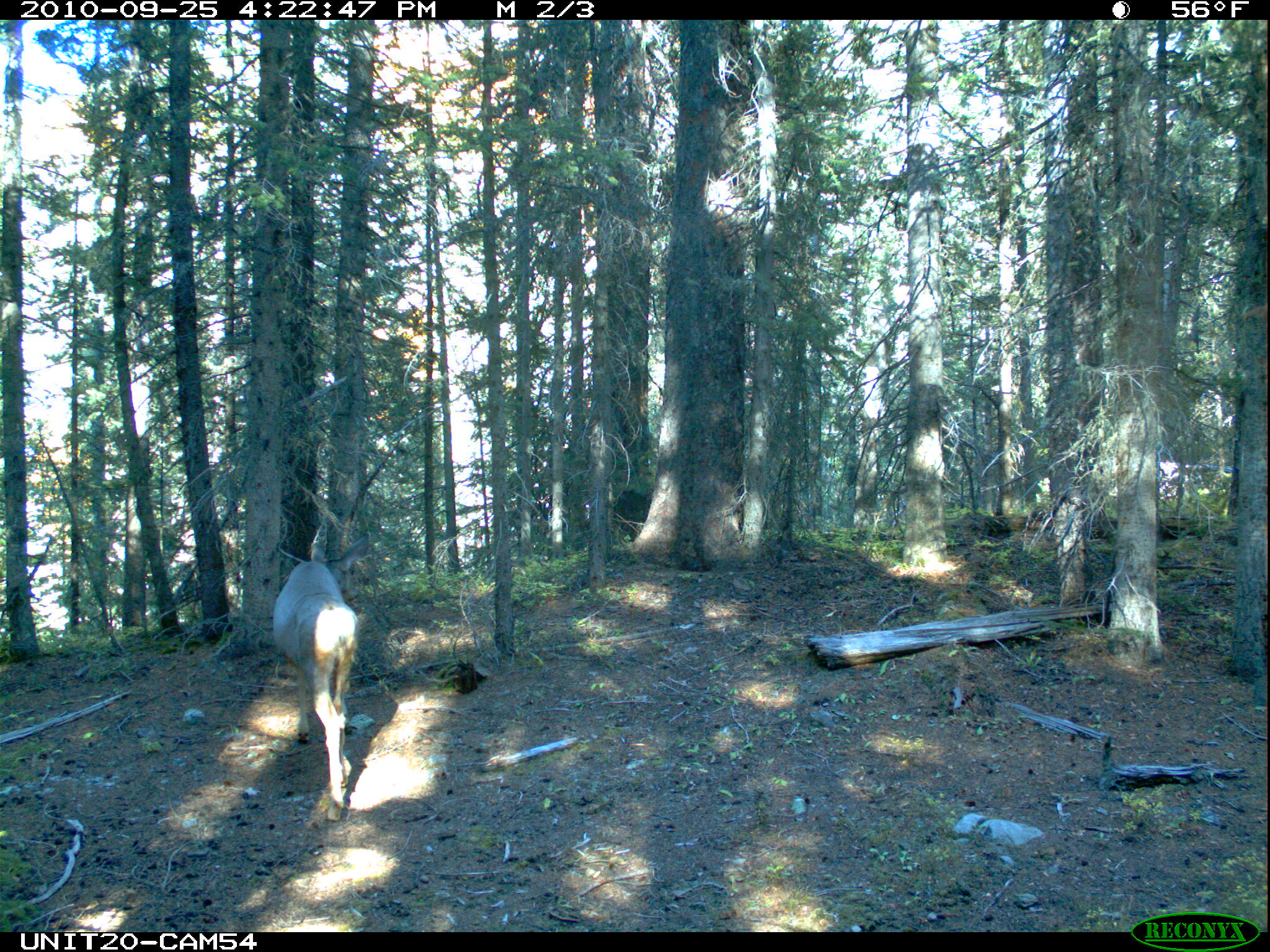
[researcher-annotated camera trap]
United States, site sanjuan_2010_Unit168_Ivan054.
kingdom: Animalia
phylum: Chordata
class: Mammalia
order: Artiodactyla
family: Cervidae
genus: Odocoileus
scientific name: Odocoileus hemionus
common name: mule deer